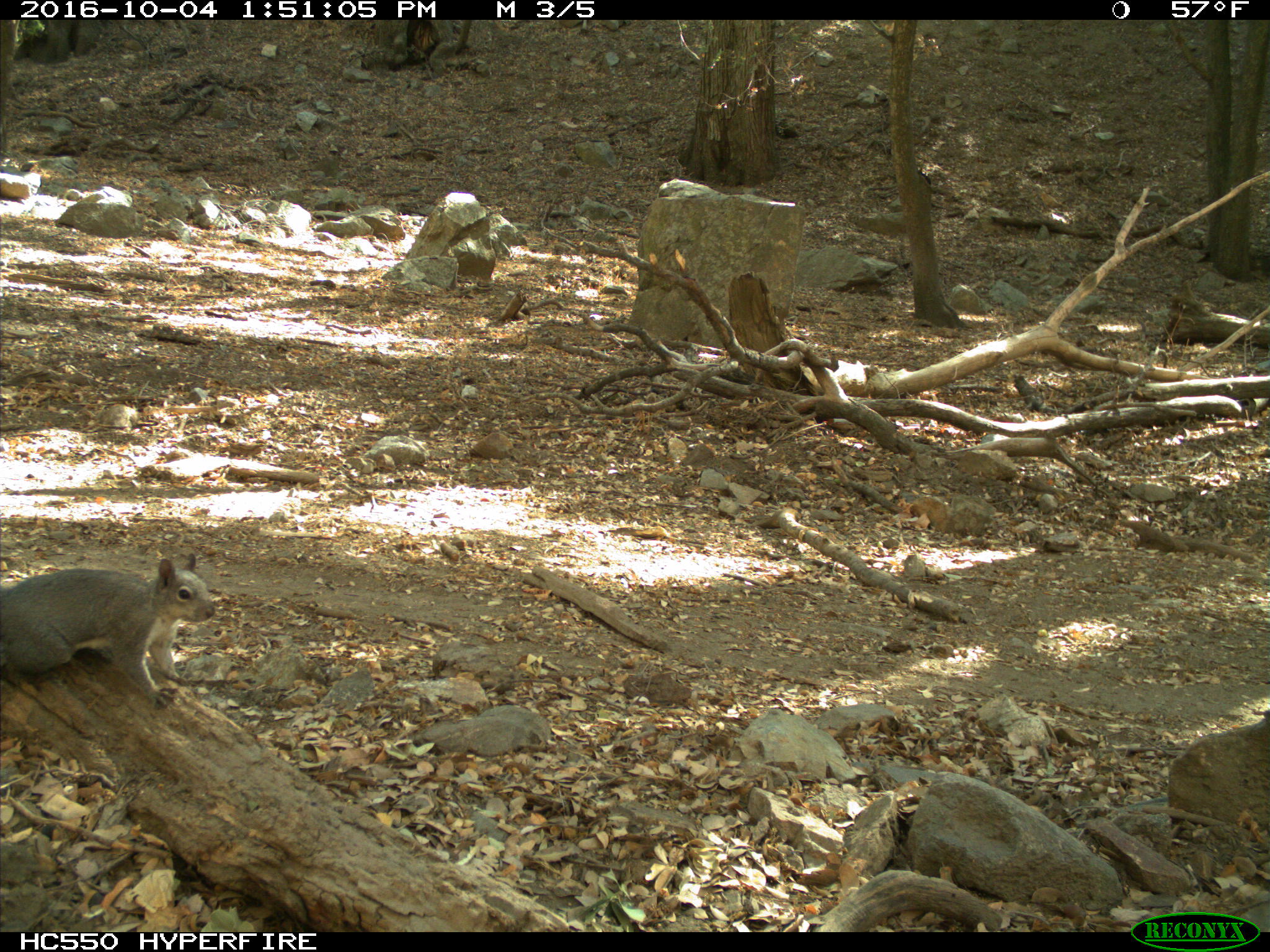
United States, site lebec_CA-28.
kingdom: Animalia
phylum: Chordata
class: Mammalia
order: Rodentia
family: Sciuridae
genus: Sciurus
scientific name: Sciurus carolinensis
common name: eastern gray squirrel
Sciurus carolinensis (eastern gray squirrel).